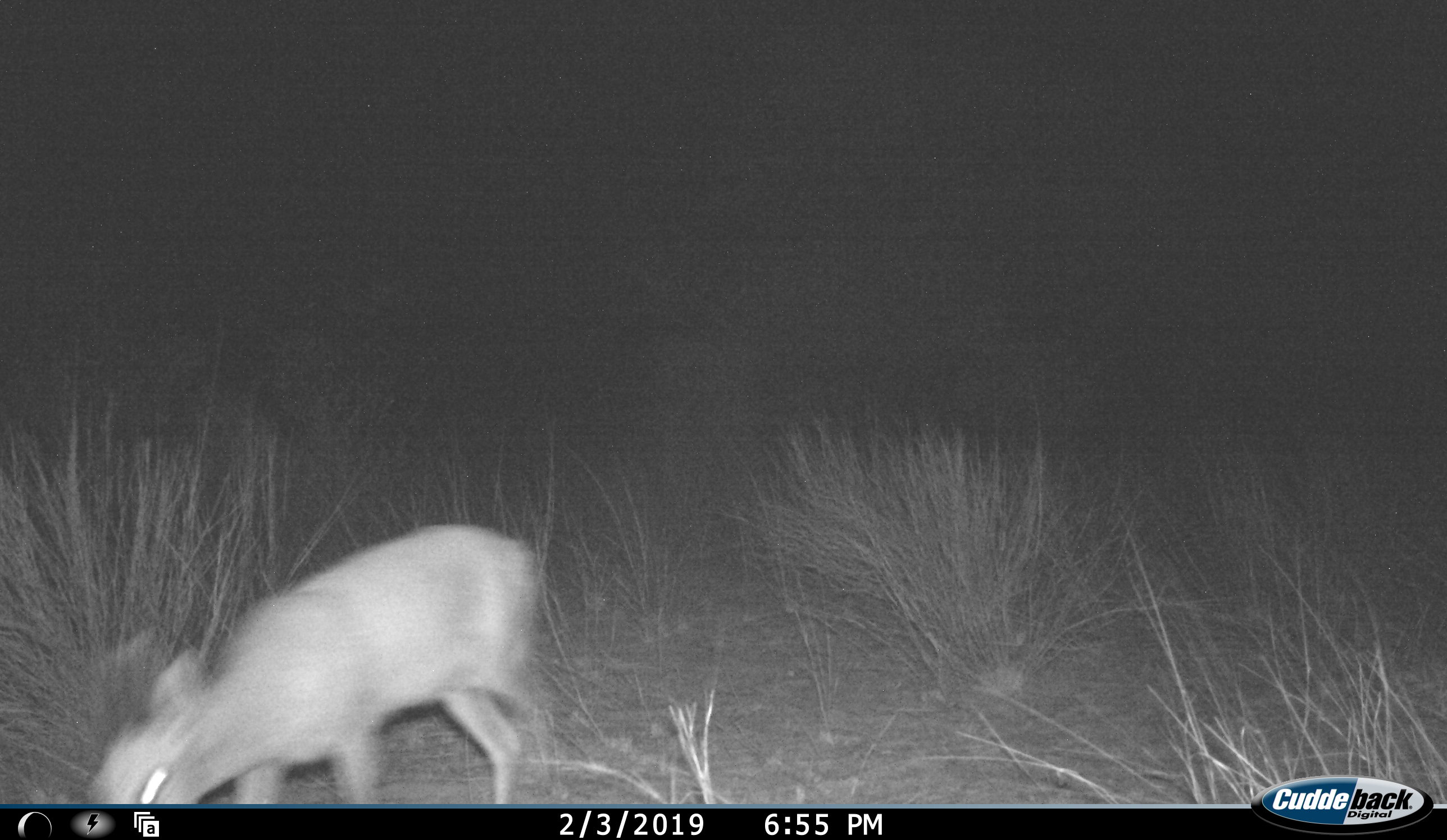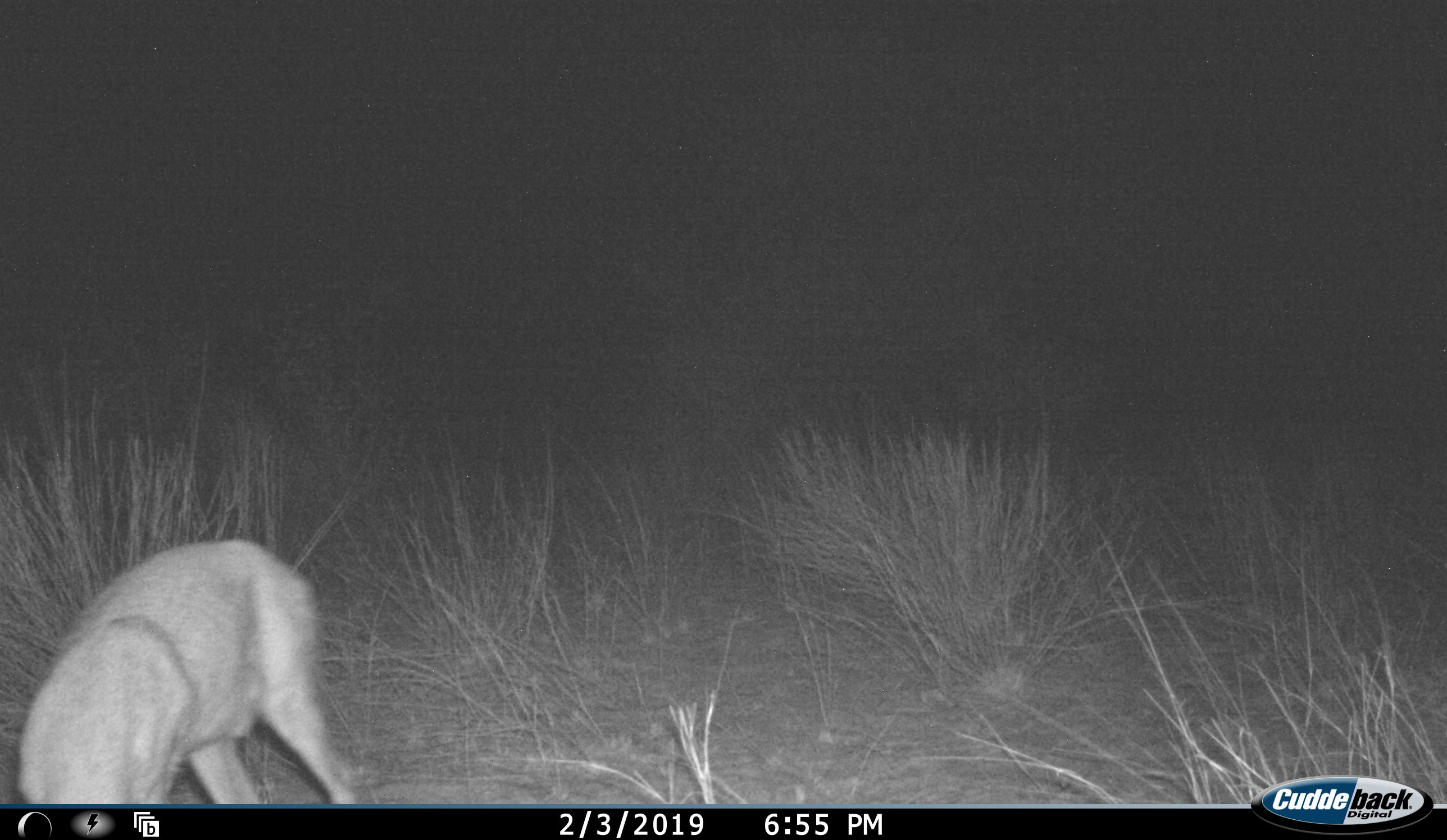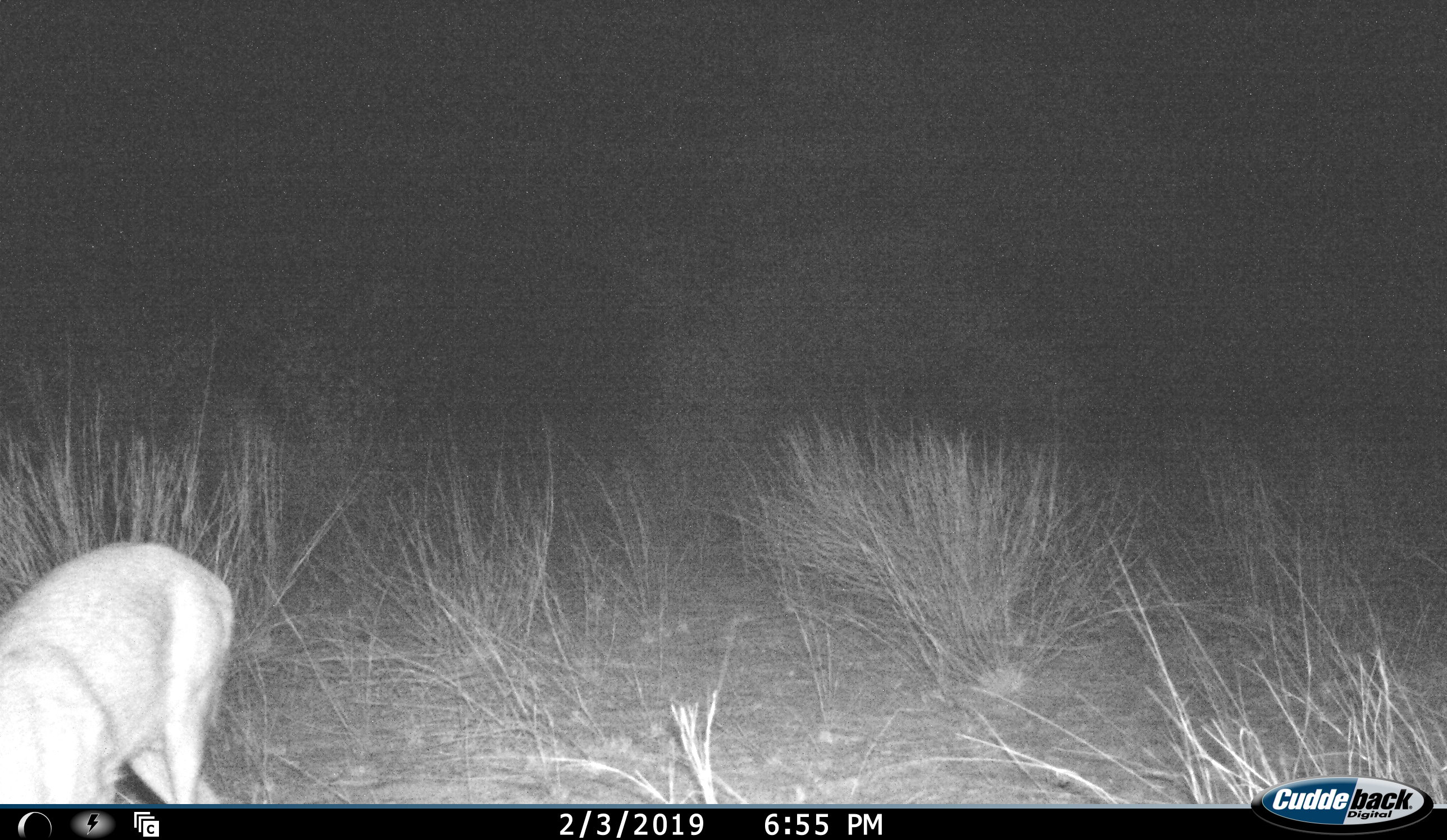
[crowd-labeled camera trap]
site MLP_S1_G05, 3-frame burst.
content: unidentified animal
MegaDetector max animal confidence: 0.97